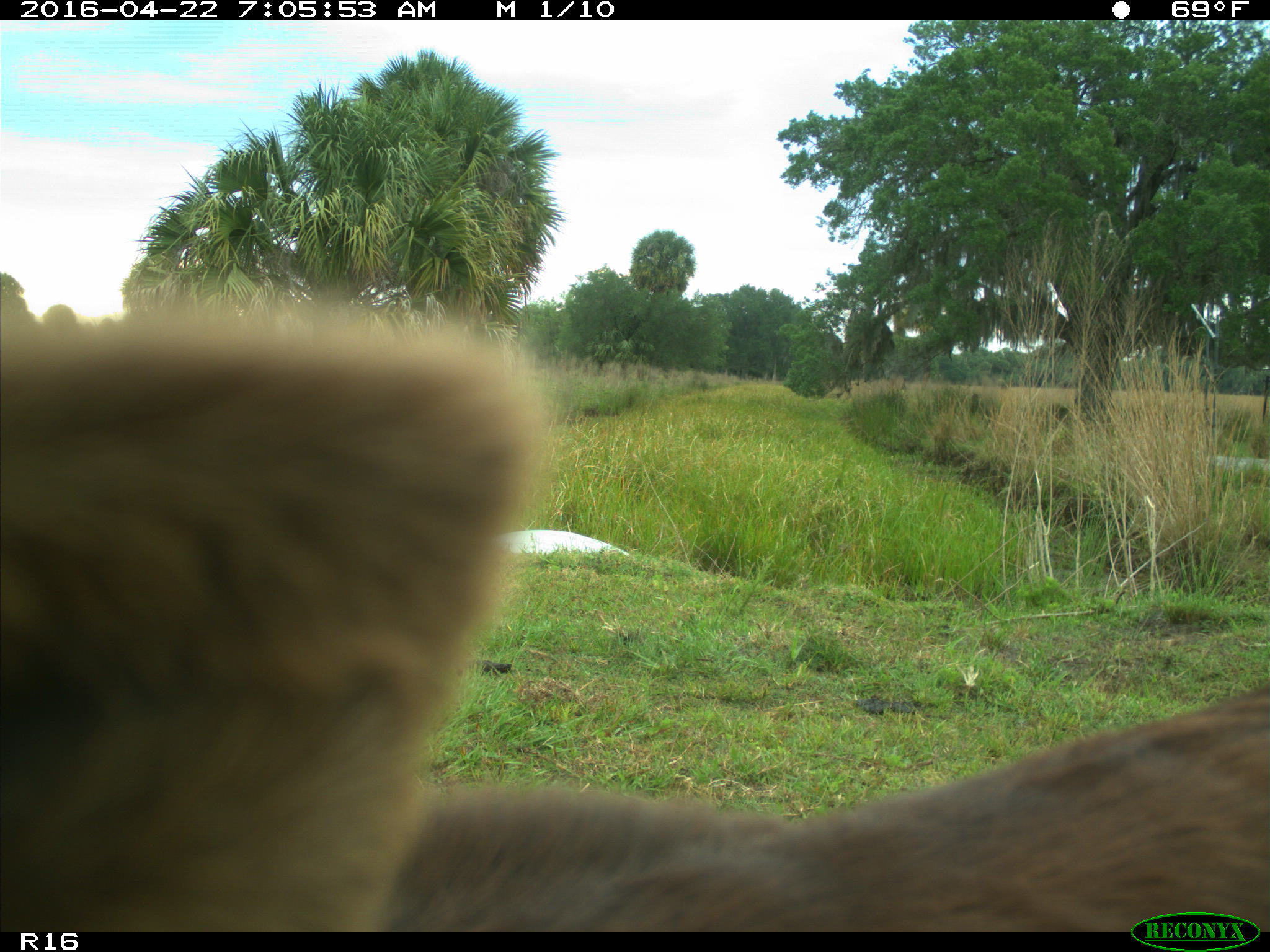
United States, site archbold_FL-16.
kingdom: Animalia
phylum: Chordata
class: Mammalia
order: Artiodactyla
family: Bovidae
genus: Bos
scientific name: Bos taurus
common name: domestic cow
Bos taurus (domestic cow).